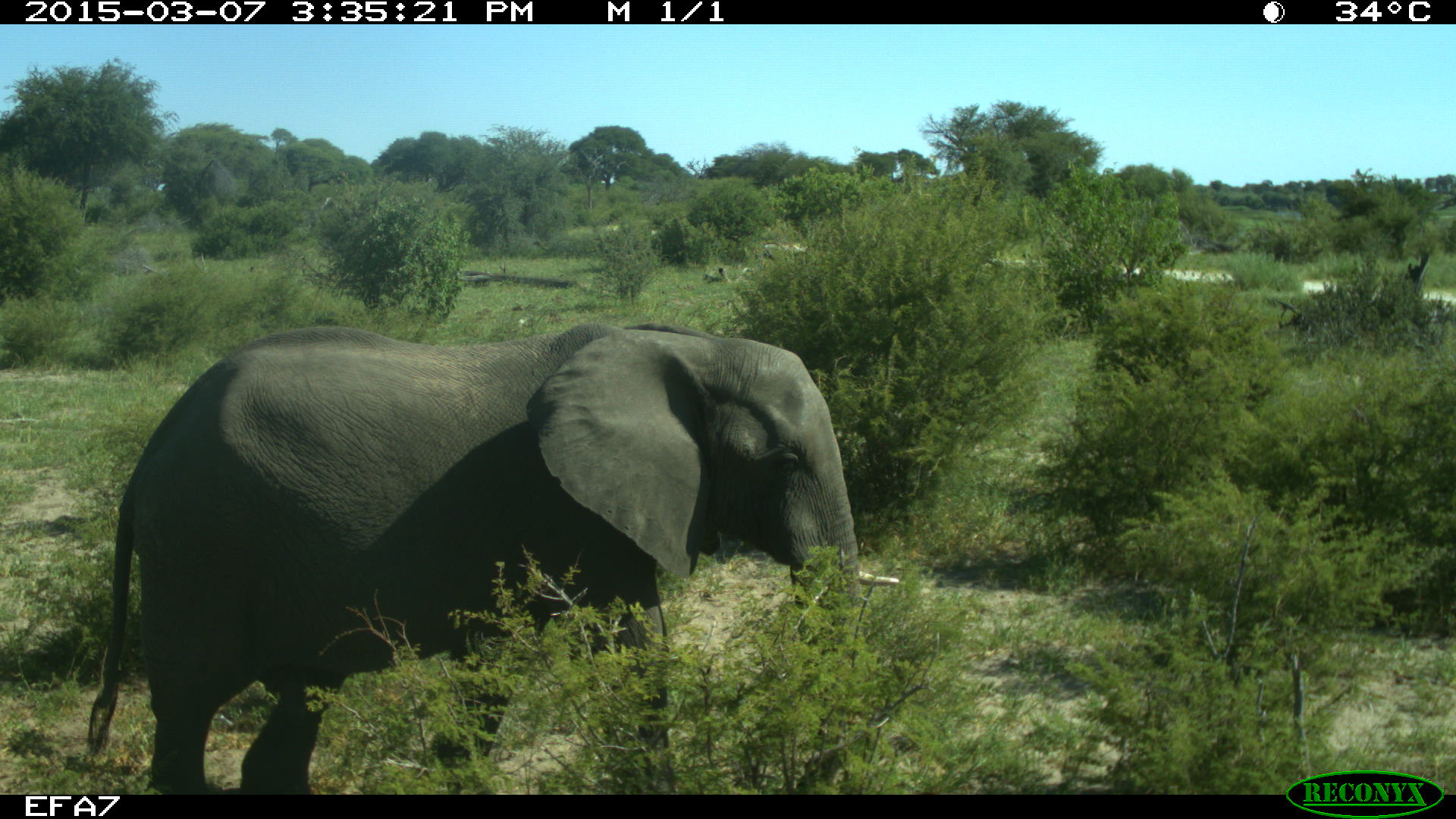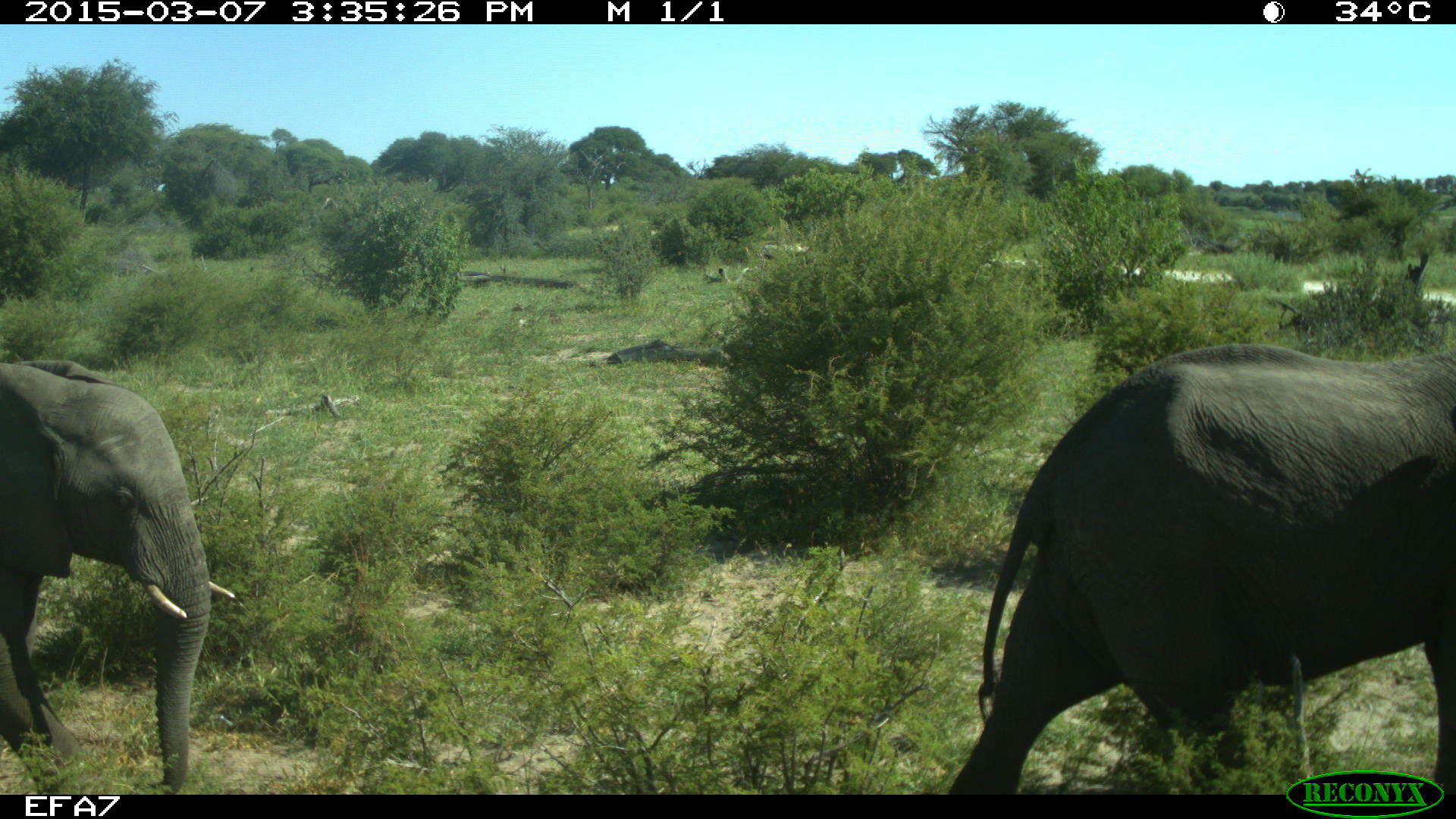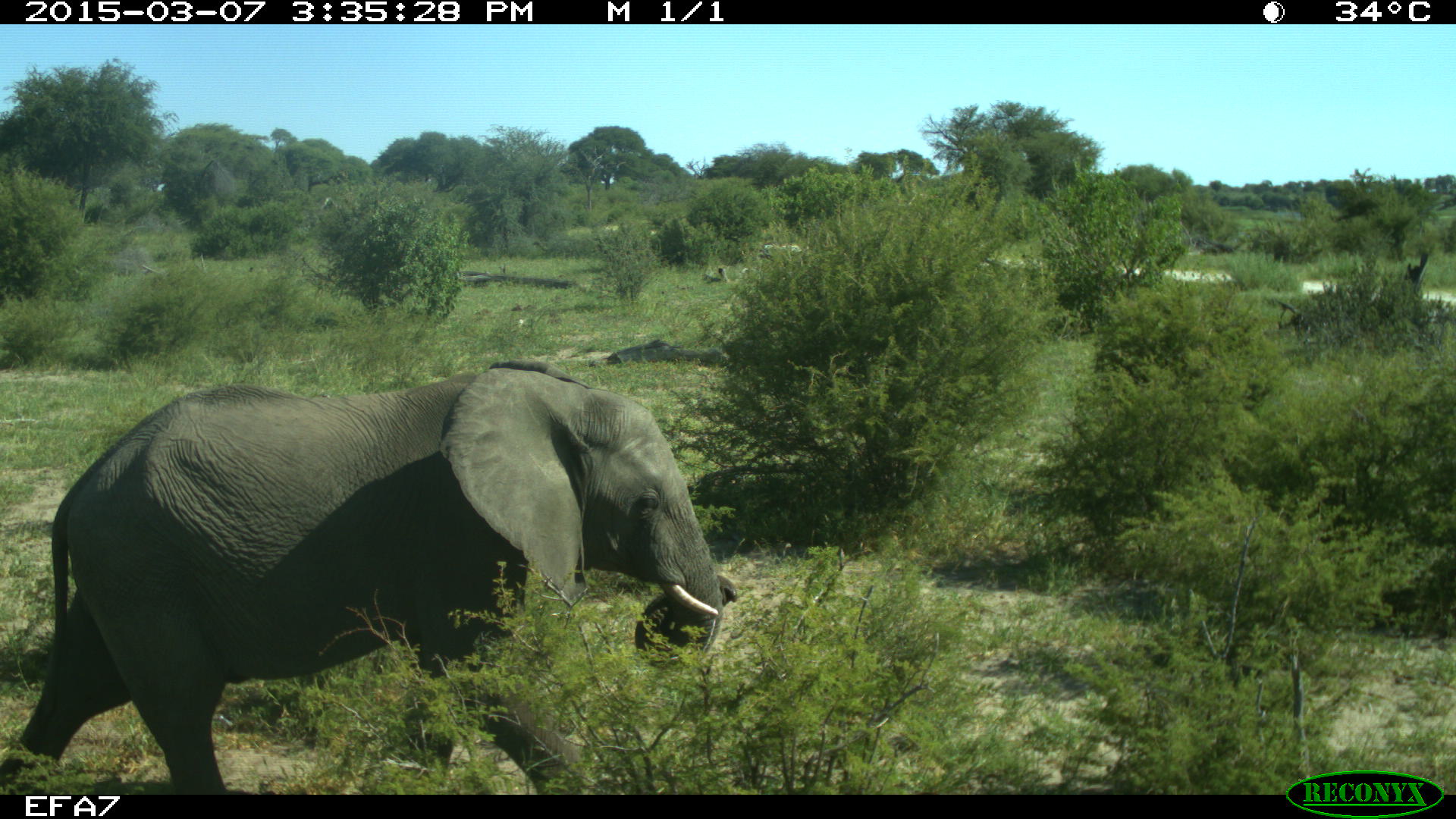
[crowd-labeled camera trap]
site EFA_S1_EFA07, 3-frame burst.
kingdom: Animalia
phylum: Chordata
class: Mammalia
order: Proboscidea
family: Elephantidae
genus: Loxodonta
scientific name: Loxodonta africana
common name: african bush elephant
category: elephant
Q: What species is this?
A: Elephant (african bush elephant) (Loxodonta africana).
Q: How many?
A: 1.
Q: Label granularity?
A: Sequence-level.